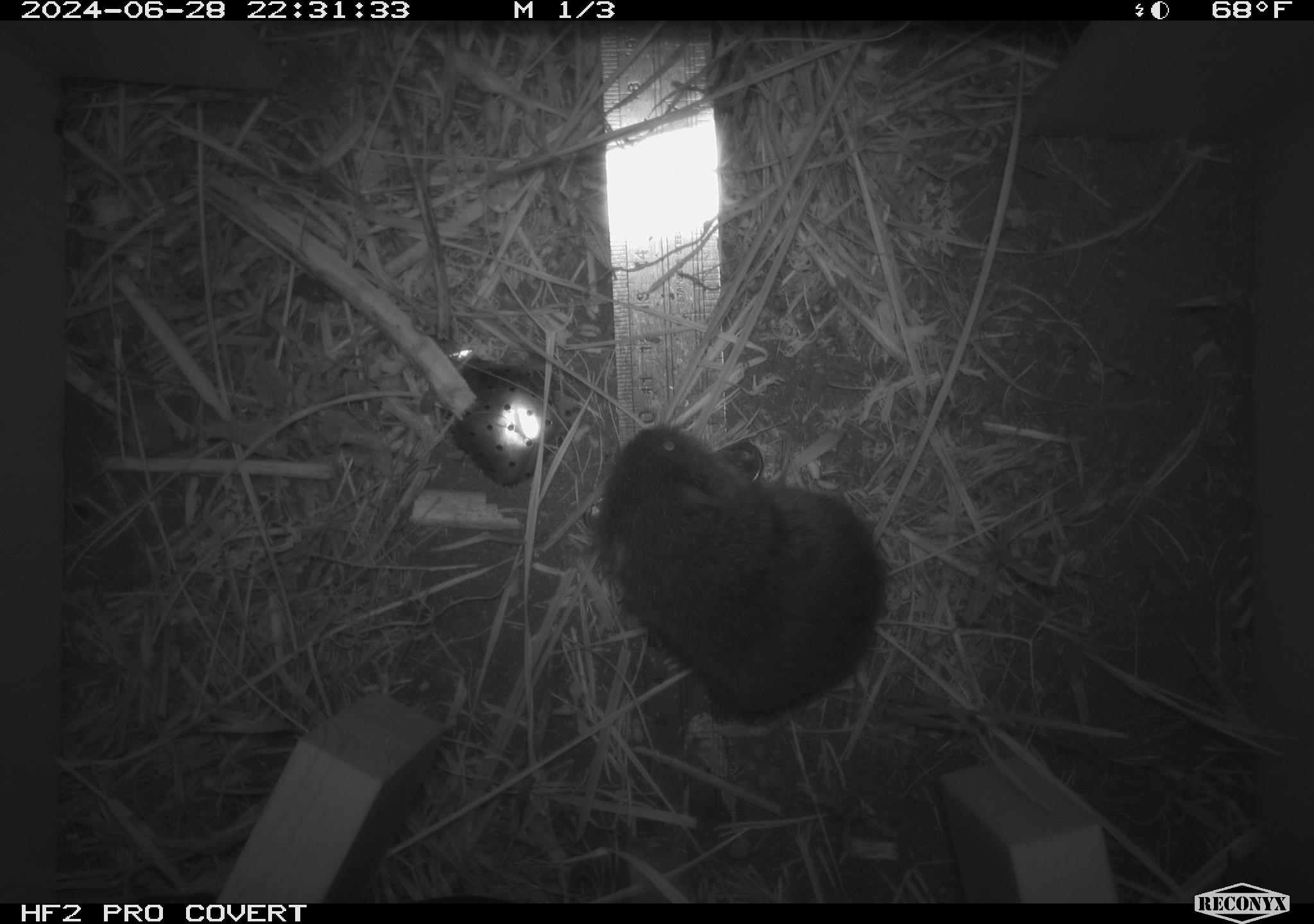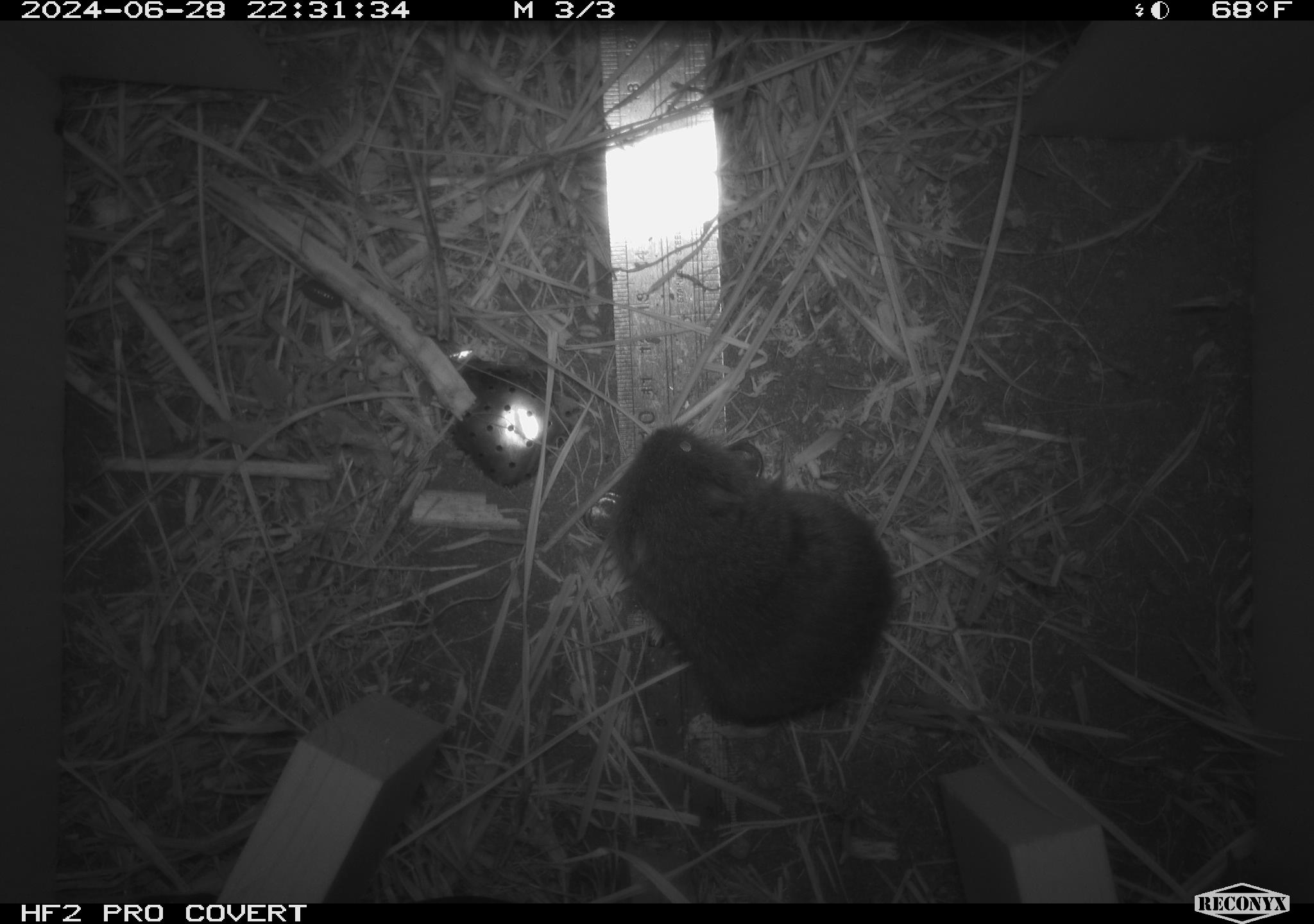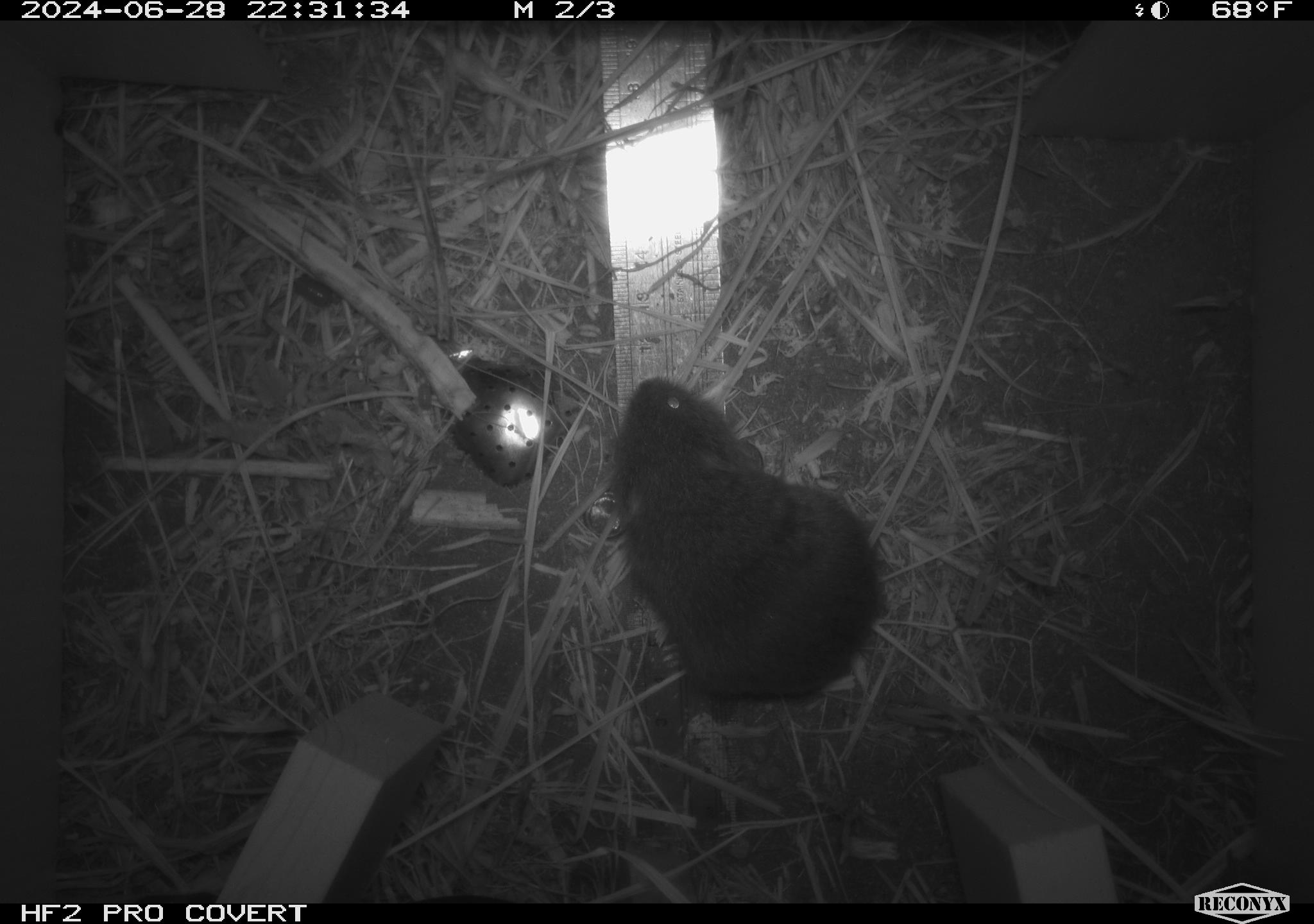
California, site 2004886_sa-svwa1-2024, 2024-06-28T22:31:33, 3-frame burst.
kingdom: Animalia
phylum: Chordata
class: Mammalia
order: Rodentia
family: Cricetidae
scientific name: Arvicolinae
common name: voles, lemmings, and muskrats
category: arvicolinae subfamily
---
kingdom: Animalia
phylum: Arthropoda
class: Insecta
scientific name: Insecta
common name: insect